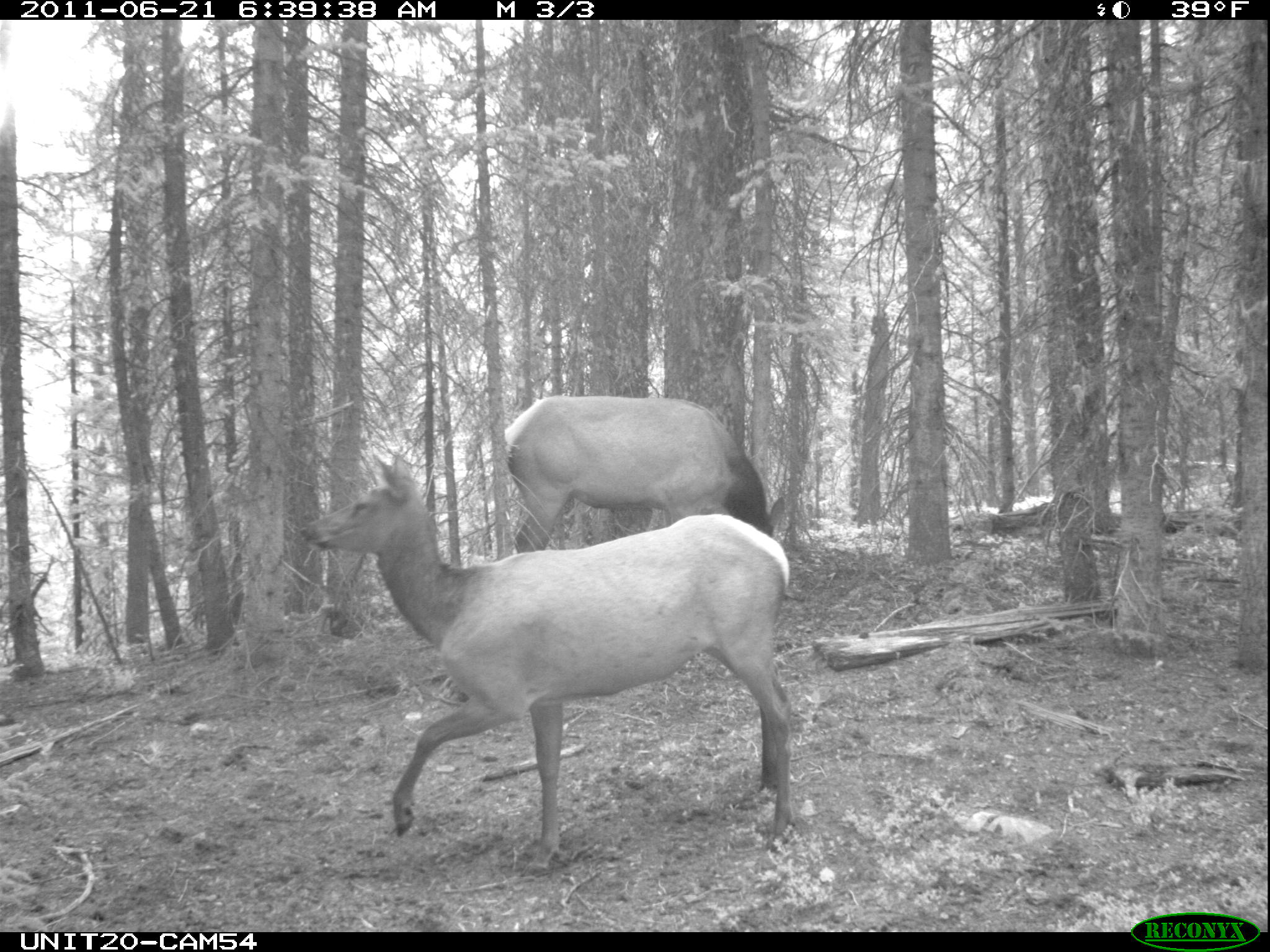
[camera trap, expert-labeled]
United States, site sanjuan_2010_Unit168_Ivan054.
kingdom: Animalia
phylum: Chordata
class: Mammalia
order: Artiodactyla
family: Cervidae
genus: Cervus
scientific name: Cervus elaphus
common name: red deer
Cervus elaphus (red deer).